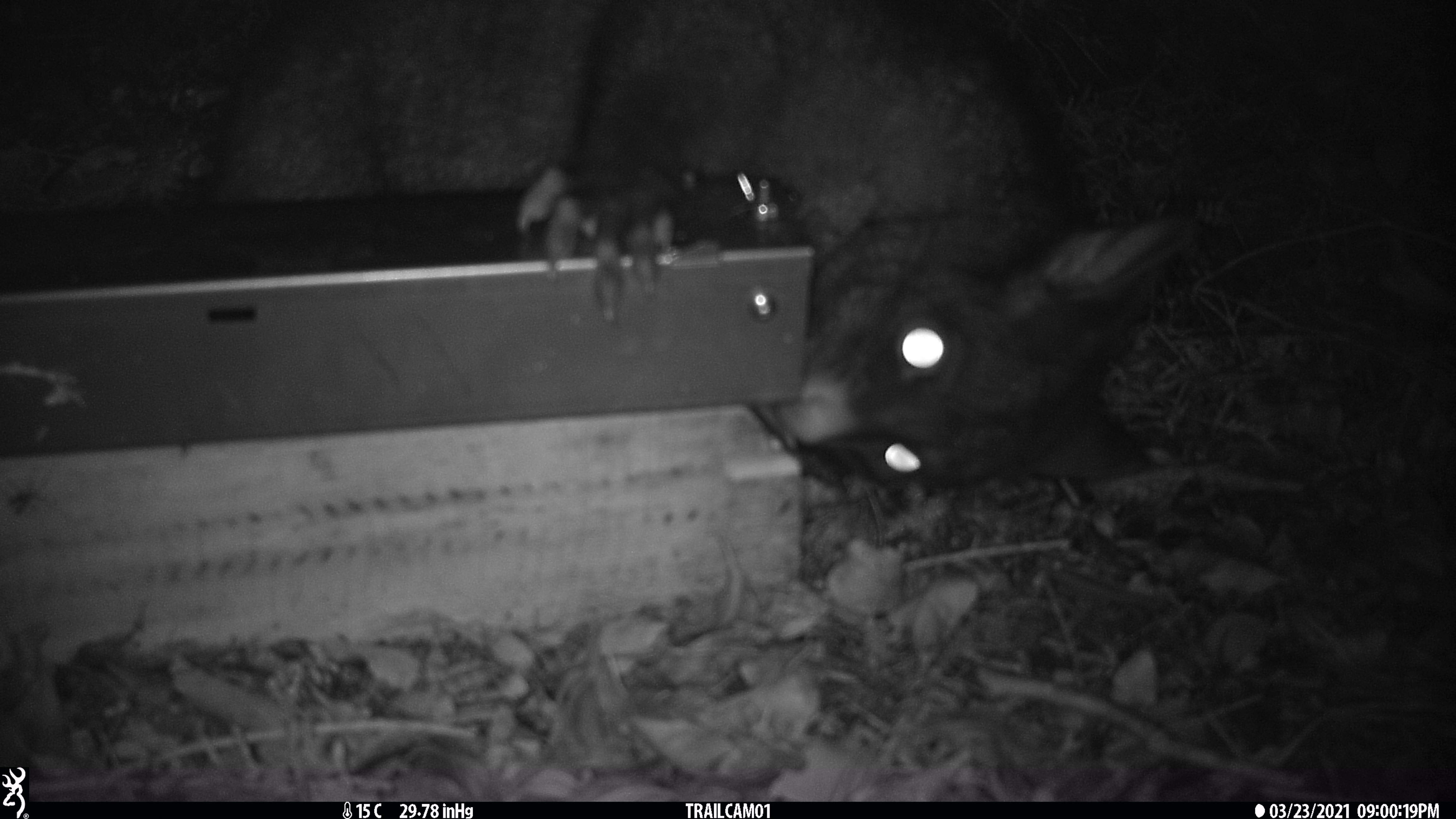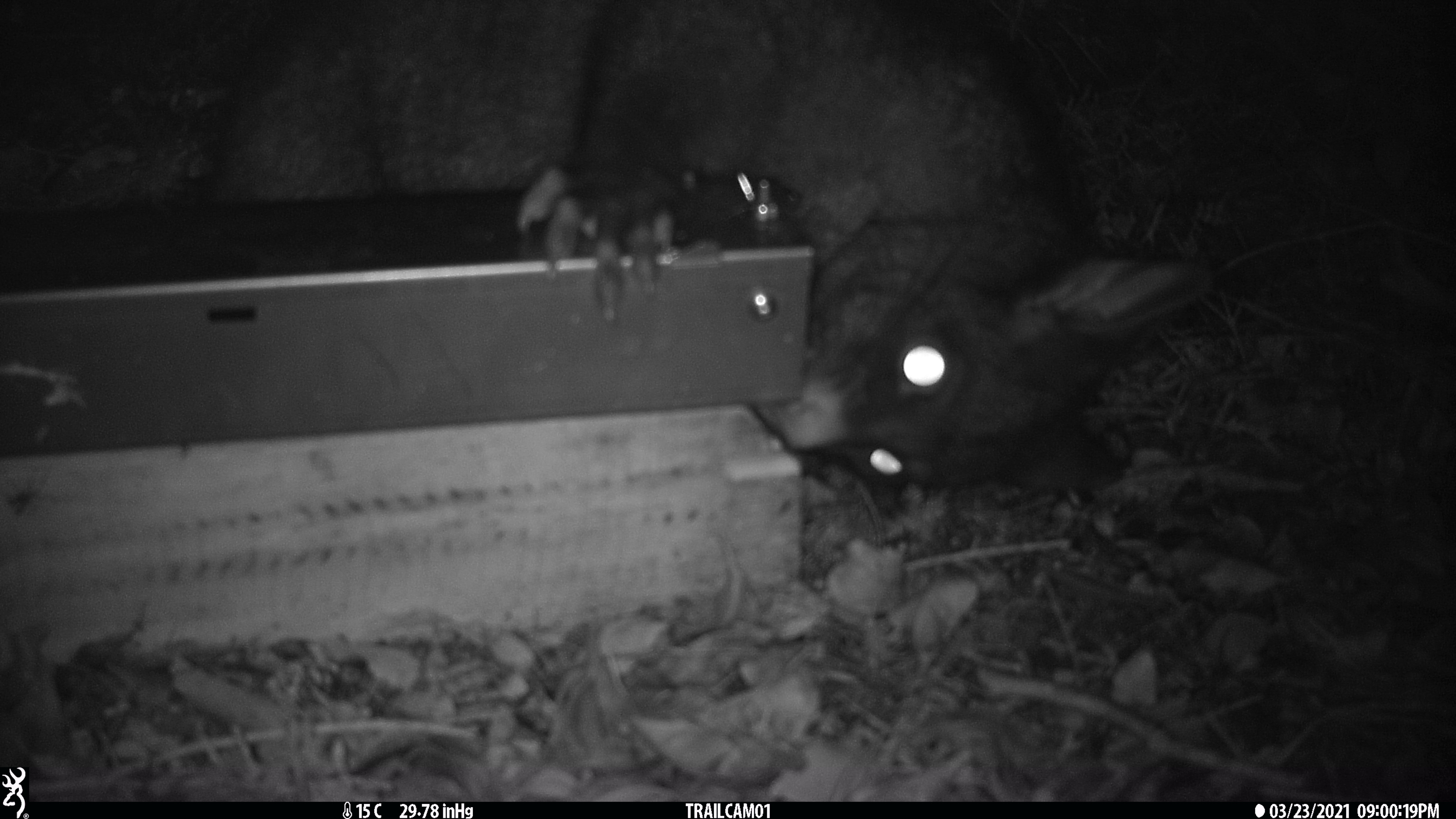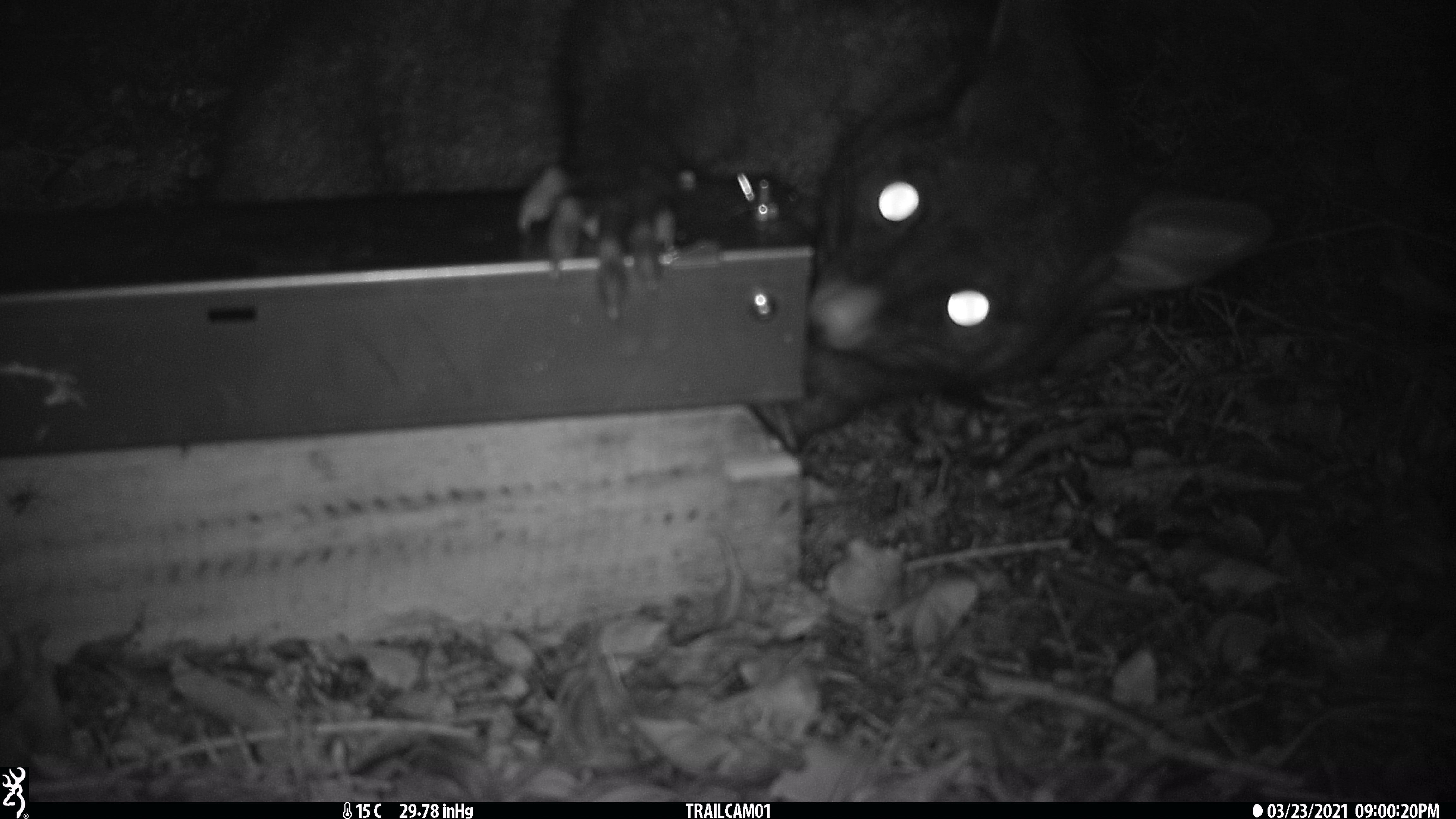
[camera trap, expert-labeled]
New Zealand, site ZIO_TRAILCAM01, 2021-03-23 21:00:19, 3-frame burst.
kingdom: Animalia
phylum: Chordata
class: Mammalia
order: Diprotodontia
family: Phalangeridae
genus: Trichosurus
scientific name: Trichosurus vulpecula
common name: common brushtail possum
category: possum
Possum (common brushtail possum) (Trichosurus vulpecula).